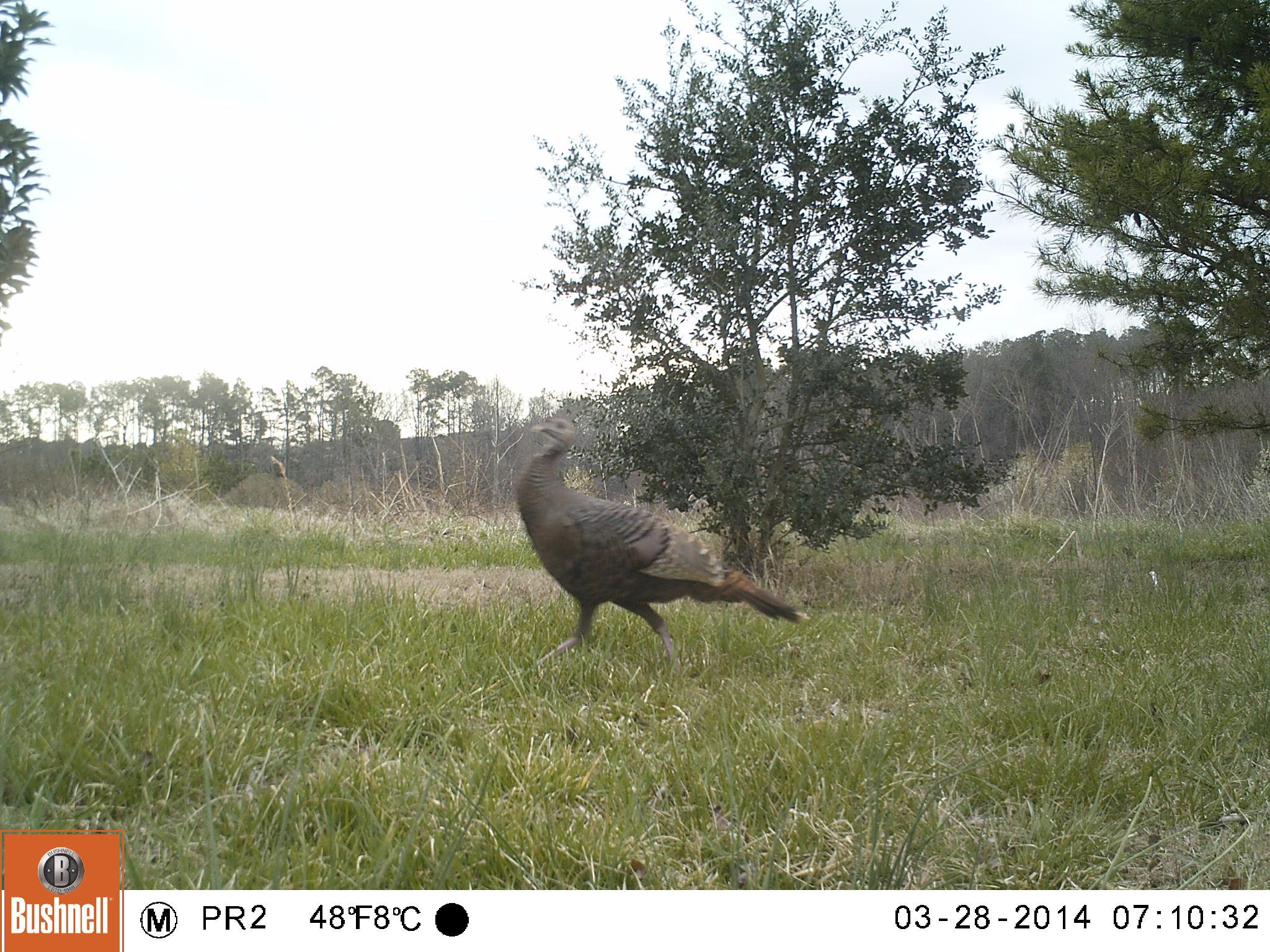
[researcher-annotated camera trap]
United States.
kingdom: Animalia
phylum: Chordata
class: Aves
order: Galliformes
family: Phasianidae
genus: Meleagris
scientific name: Meleagris gallopavo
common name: wild turkey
Wild Turkey (Meleagris gallopavo).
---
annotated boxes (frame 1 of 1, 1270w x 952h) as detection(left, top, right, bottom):
Wild Turkey: detection(506, 409, 821, 663)